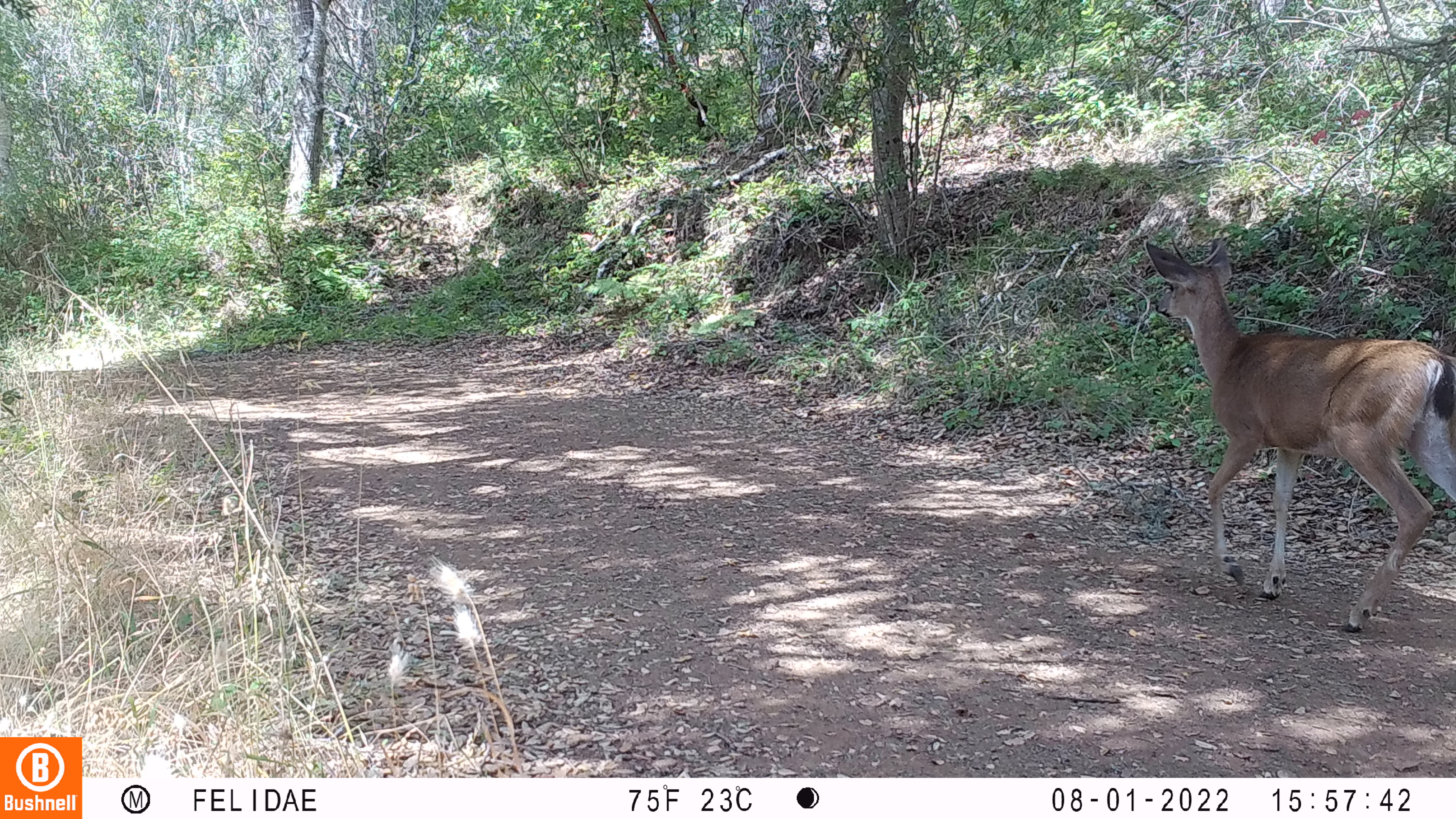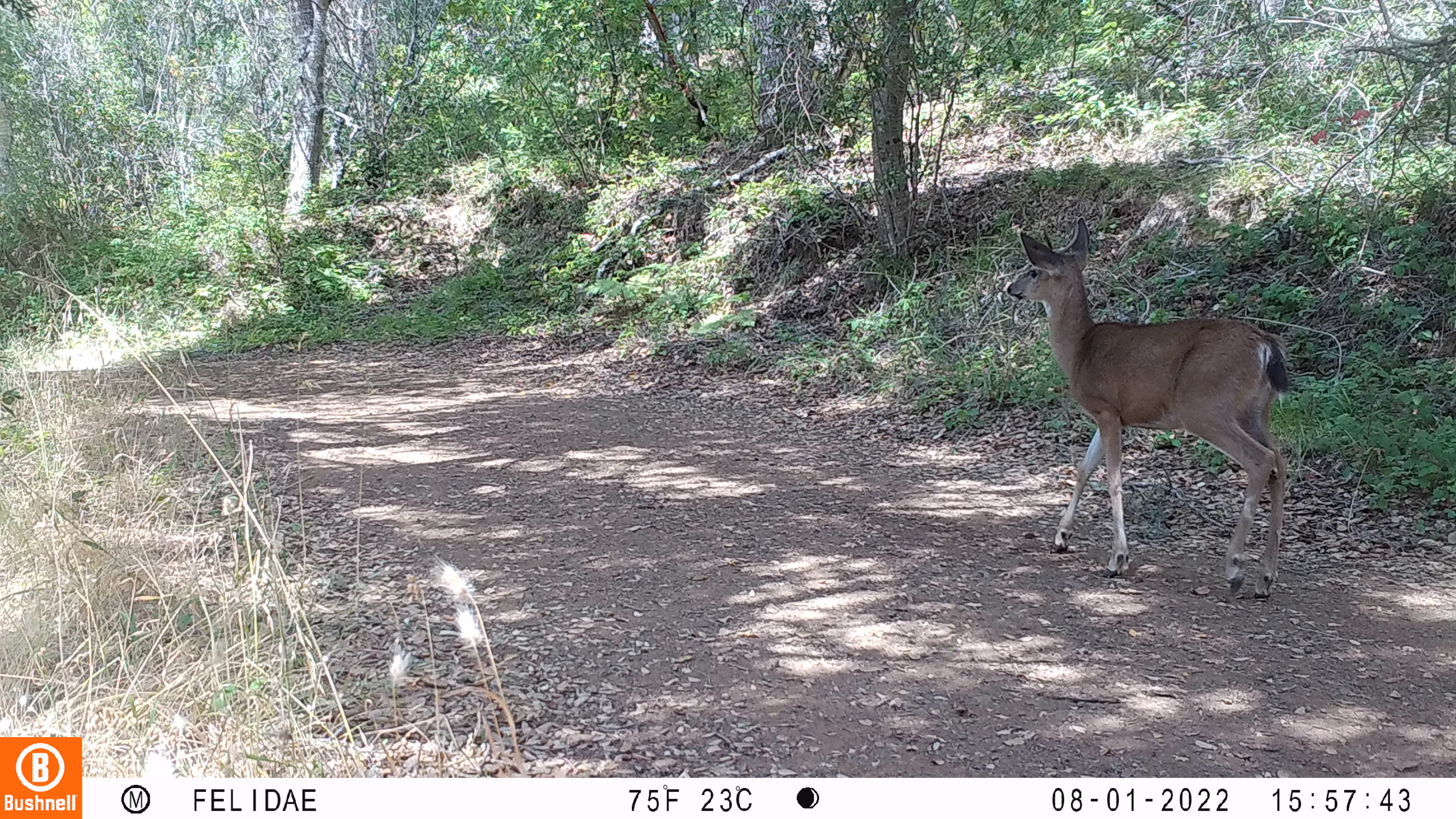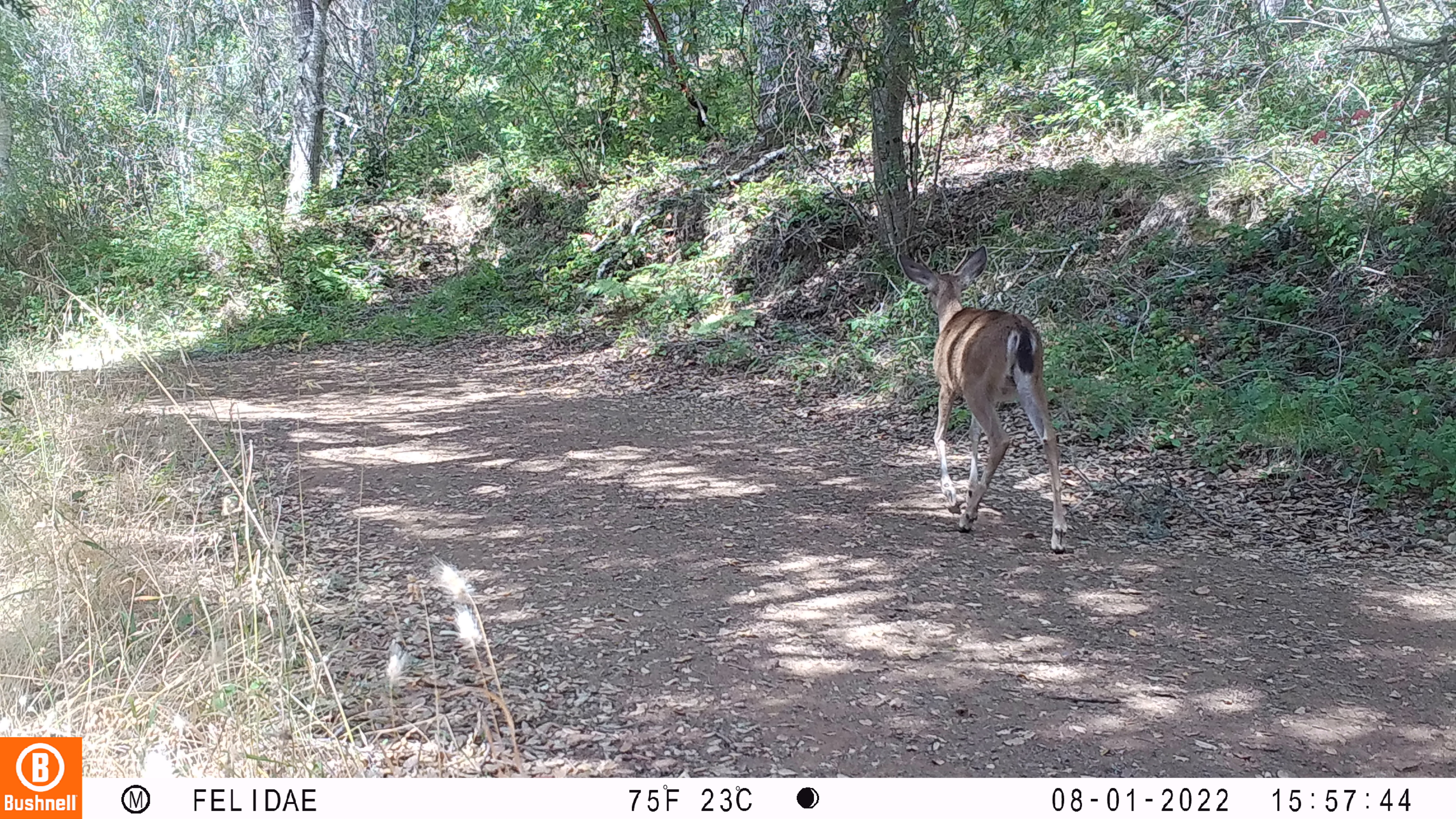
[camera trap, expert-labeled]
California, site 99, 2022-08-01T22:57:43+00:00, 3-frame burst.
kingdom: Animalia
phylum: Chordata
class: Mammalia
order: Artiodactyla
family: Cervidae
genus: Odocoileus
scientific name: Odocoileus hemionus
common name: mule deer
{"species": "mule deer (Odocoileus hemionus)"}